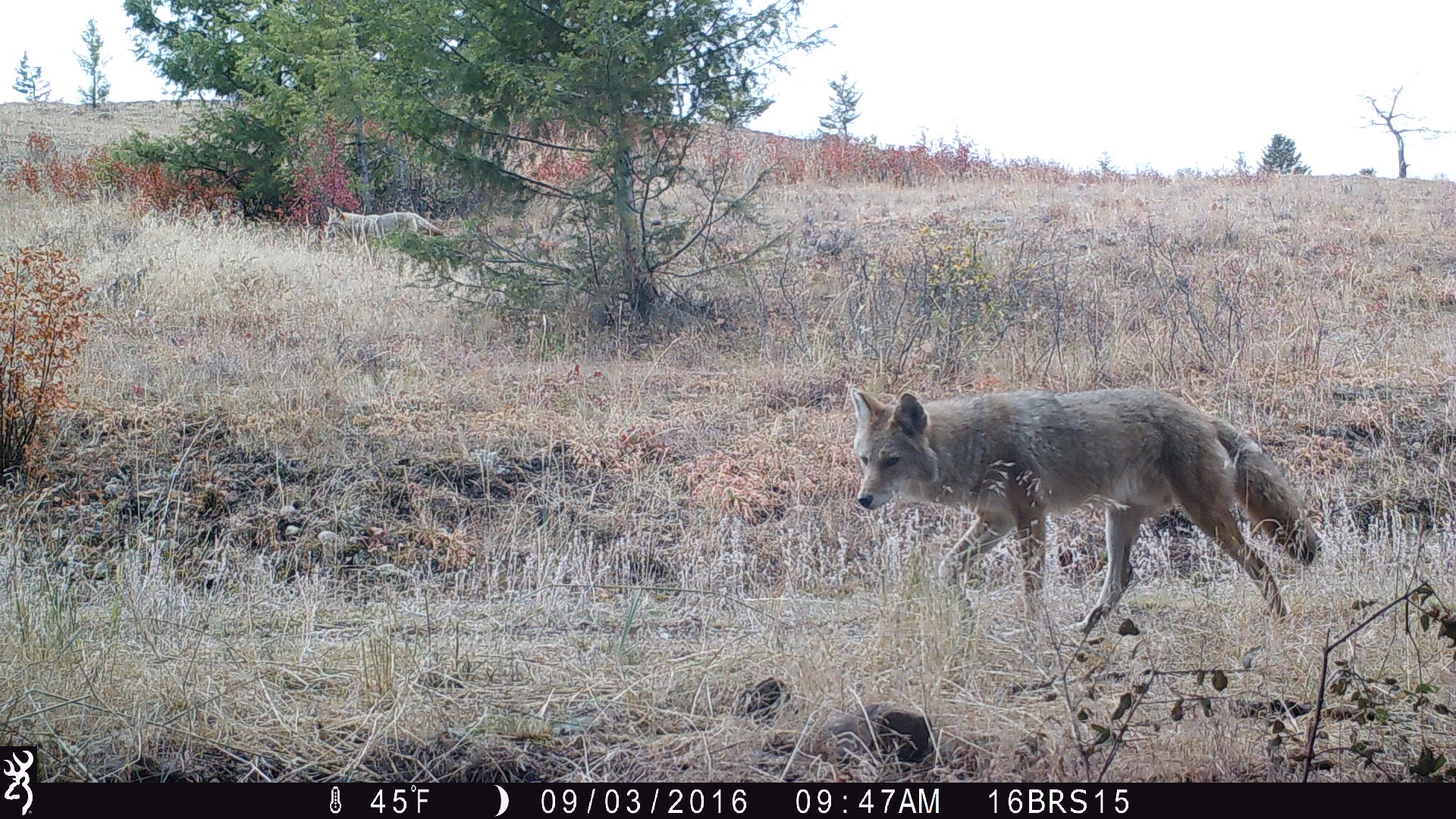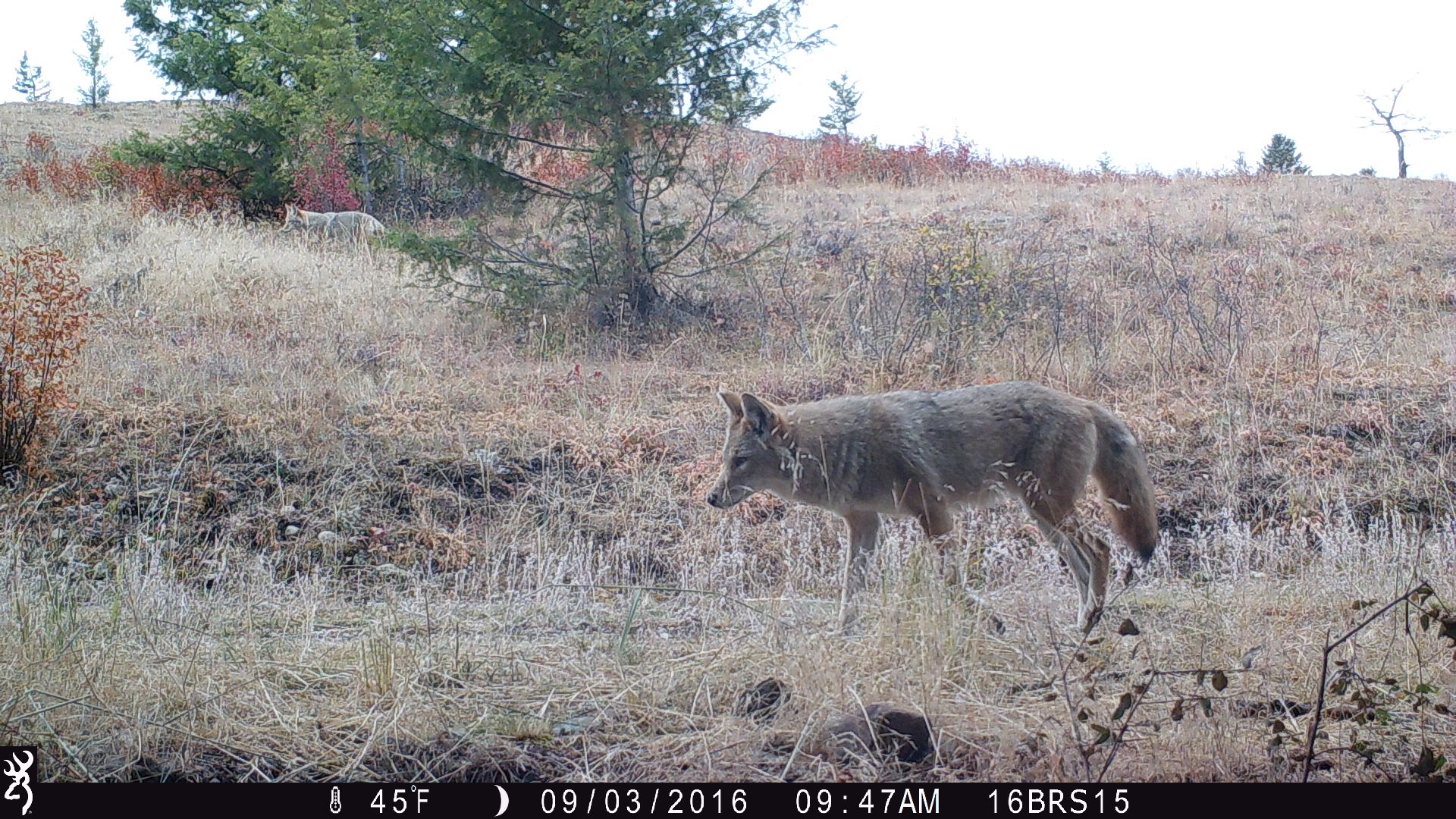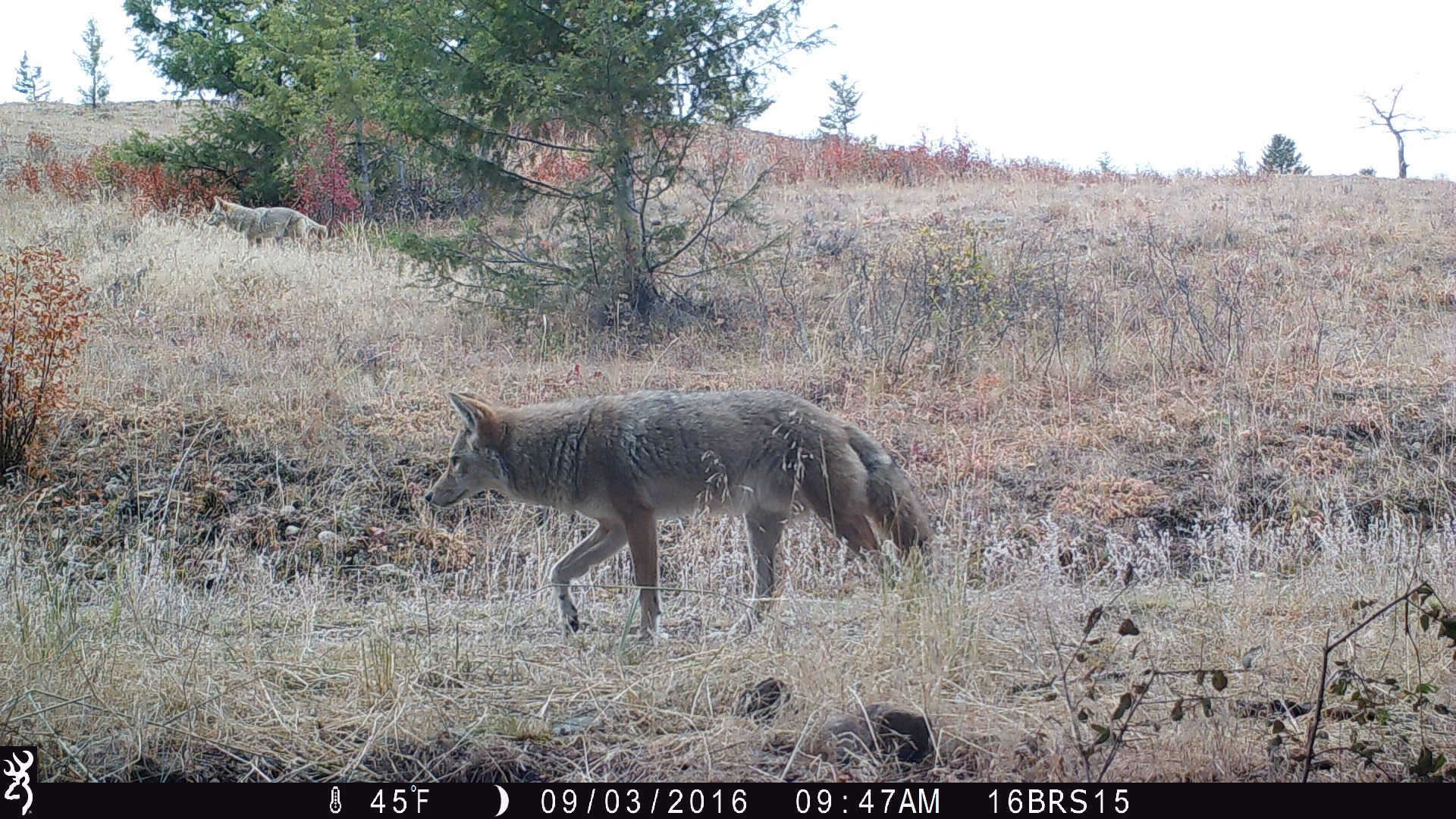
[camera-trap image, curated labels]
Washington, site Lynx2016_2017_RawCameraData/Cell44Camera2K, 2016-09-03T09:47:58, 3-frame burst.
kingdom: Animalia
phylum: Chordata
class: Mammalia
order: Carnivora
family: Canidae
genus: Canis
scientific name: Canis latrans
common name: coyote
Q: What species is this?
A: Canis latrans (coyote).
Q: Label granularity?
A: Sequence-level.